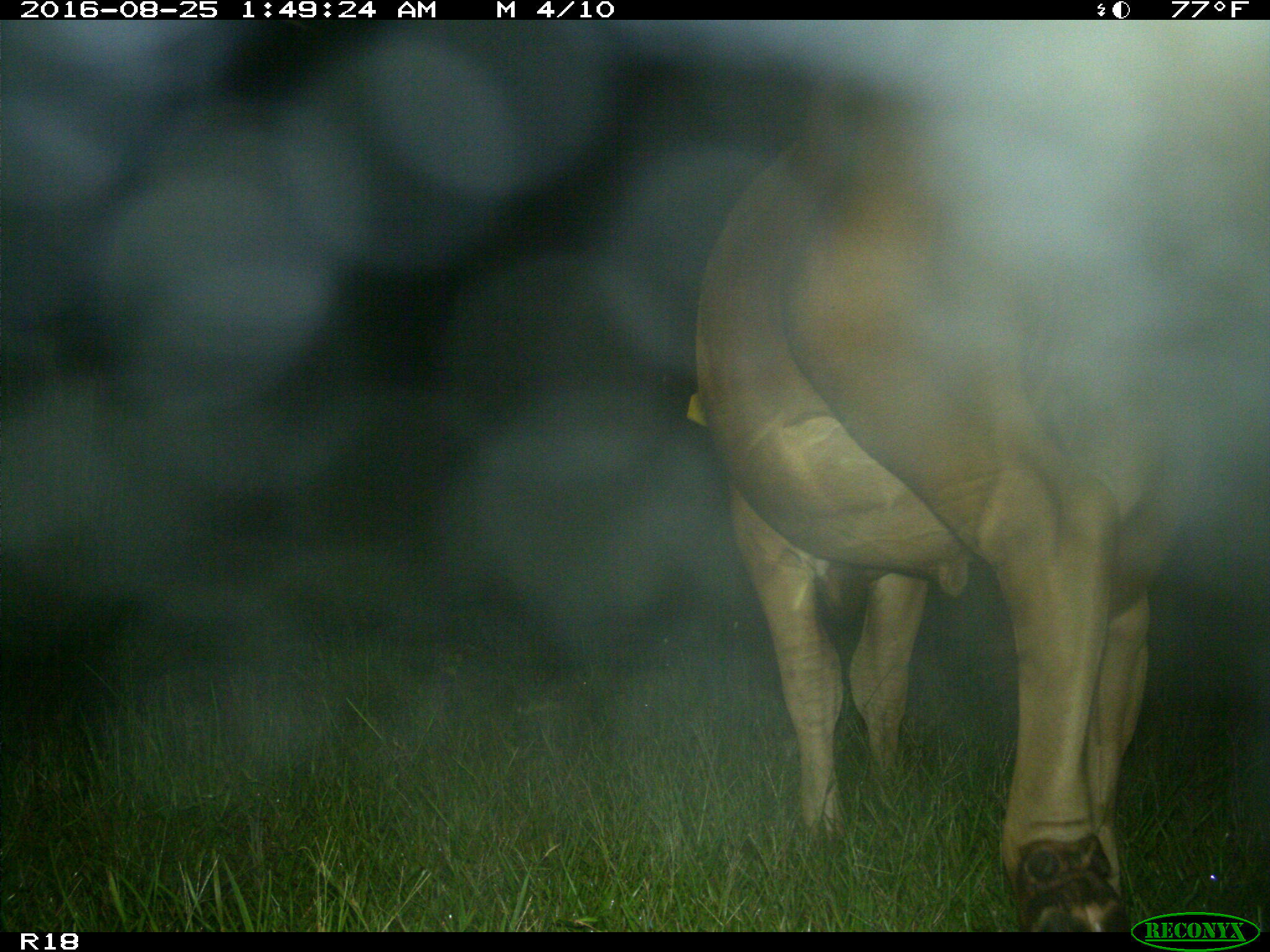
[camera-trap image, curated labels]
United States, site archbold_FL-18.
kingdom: Animalia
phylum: Chordata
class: Mammalia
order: Artiodactyla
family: Bovidae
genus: Bos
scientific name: Bos taurus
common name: domestic cow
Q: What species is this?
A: Bos taurus (domestic cow).